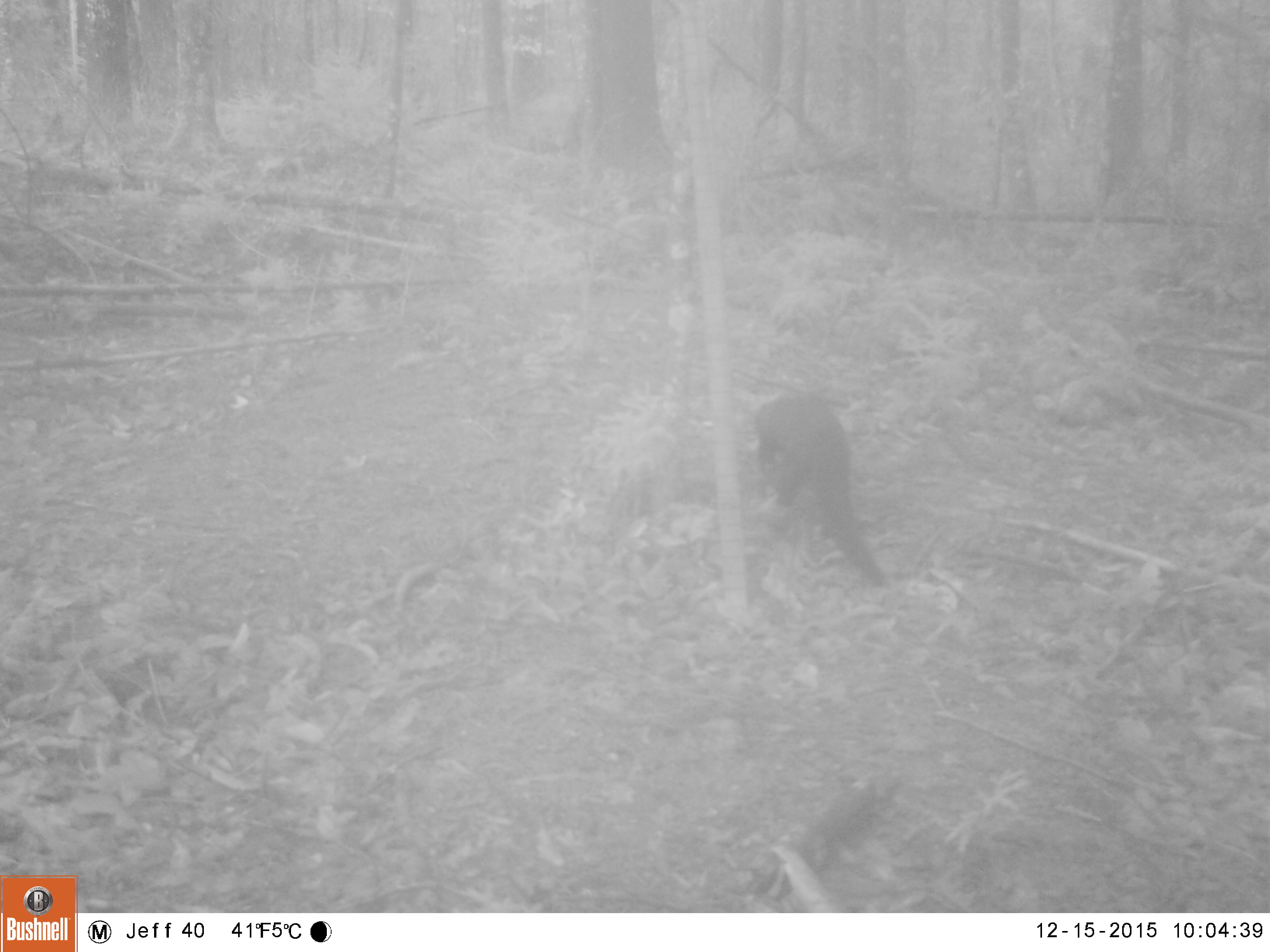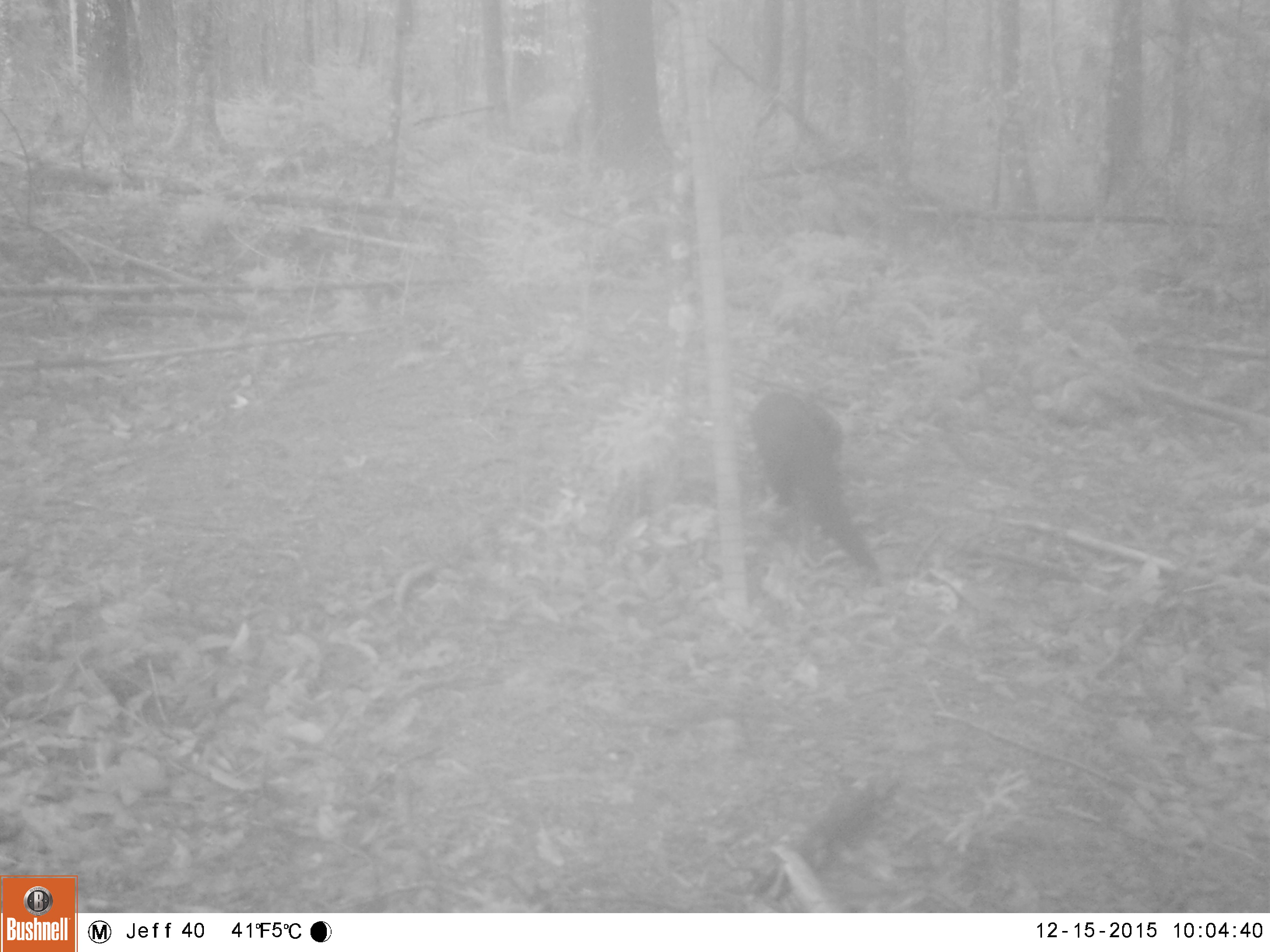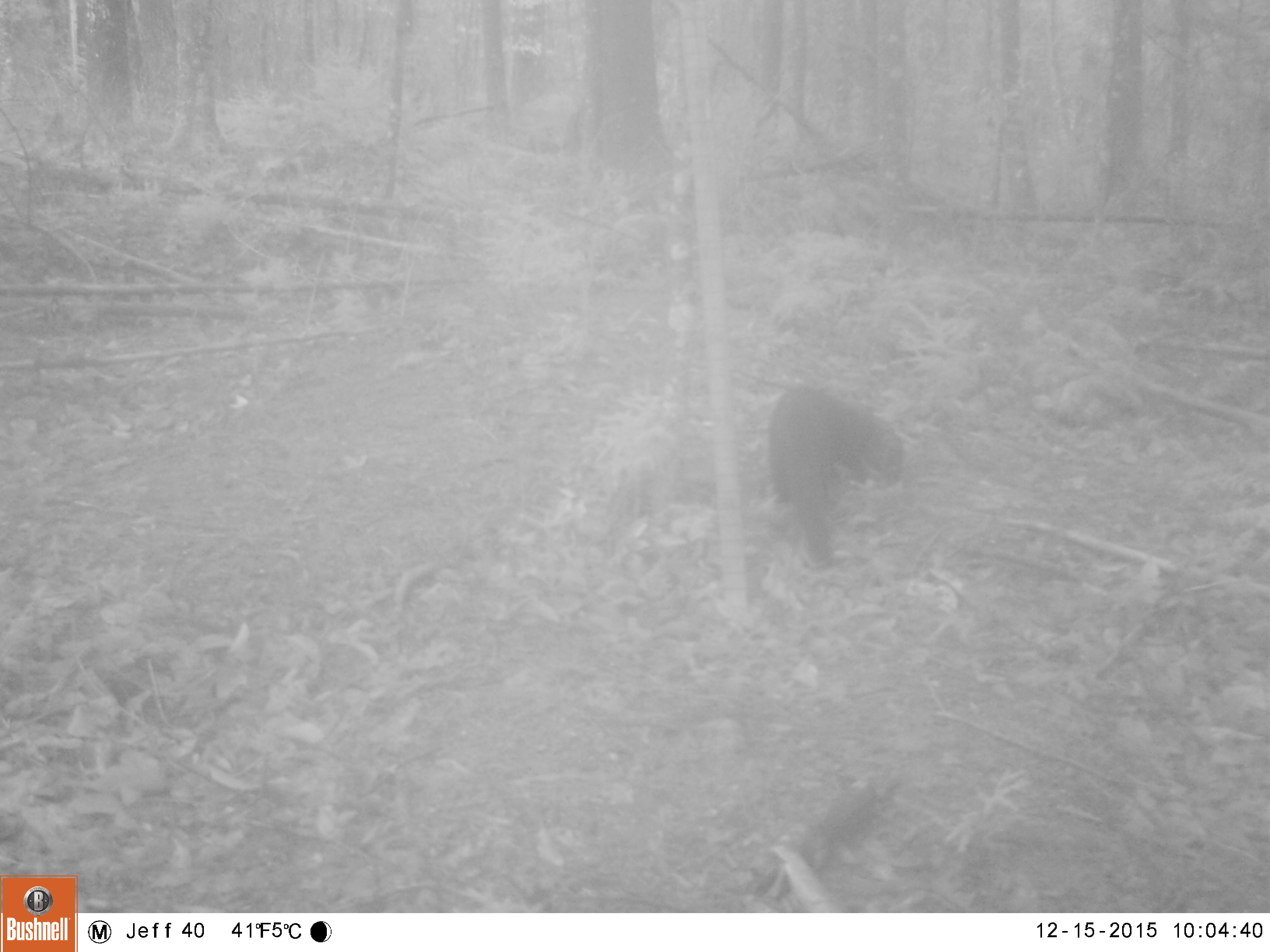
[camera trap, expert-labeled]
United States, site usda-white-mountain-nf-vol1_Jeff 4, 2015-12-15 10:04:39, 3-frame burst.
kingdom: Animalia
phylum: Chordata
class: Mammalia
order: Carnivora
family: Mustelidae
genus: Pekania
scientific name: Pekania pennanti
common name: fisher